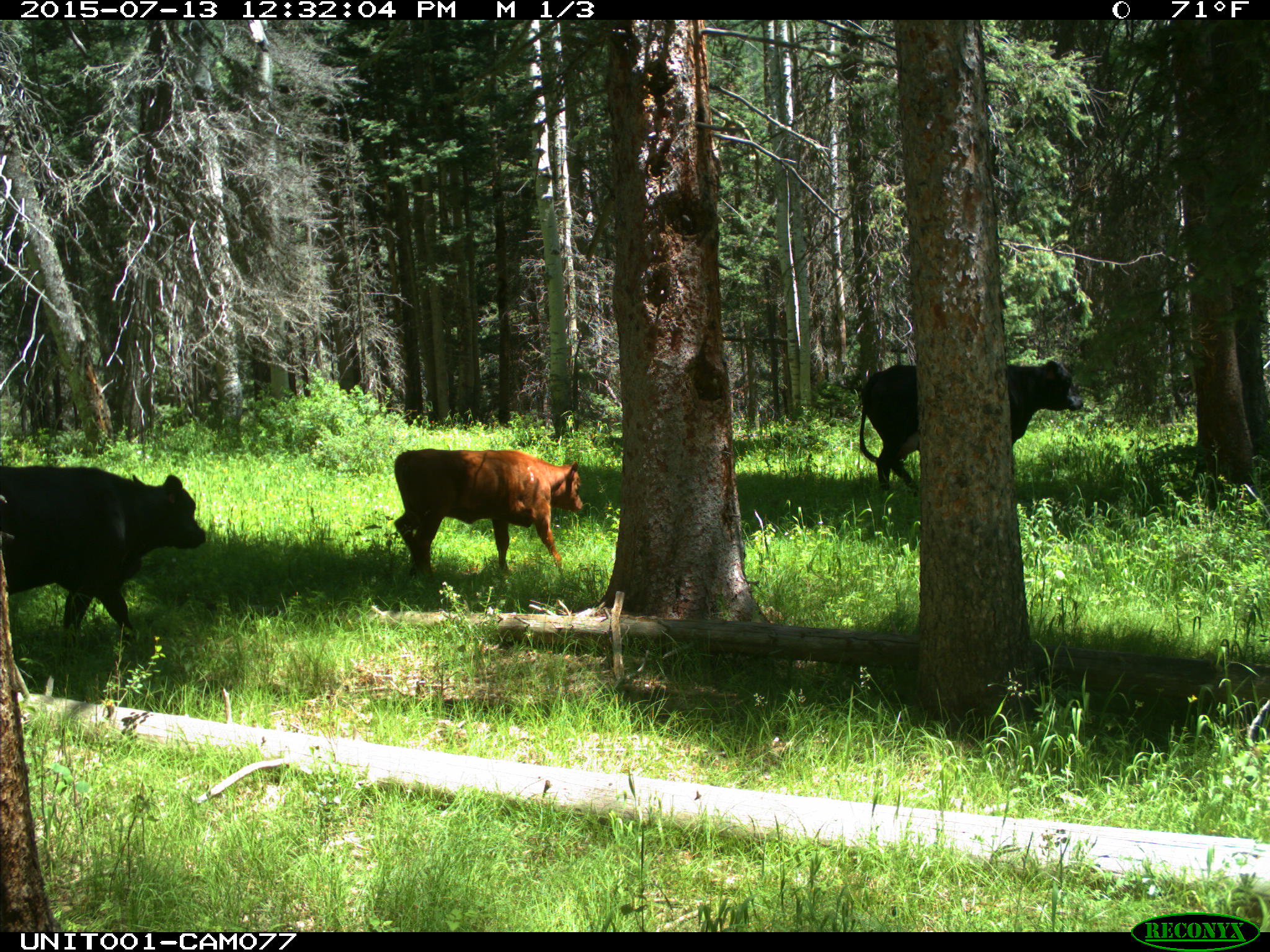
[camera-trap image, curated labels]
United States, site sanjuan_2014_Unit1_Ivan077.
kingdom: Animalia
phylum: Chordata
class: Mammalia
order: Artiodactyla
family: Bovidae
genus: Bos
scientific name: Bos taurus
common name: domestic cow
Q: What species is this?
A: Bos taurus (domestic cow).